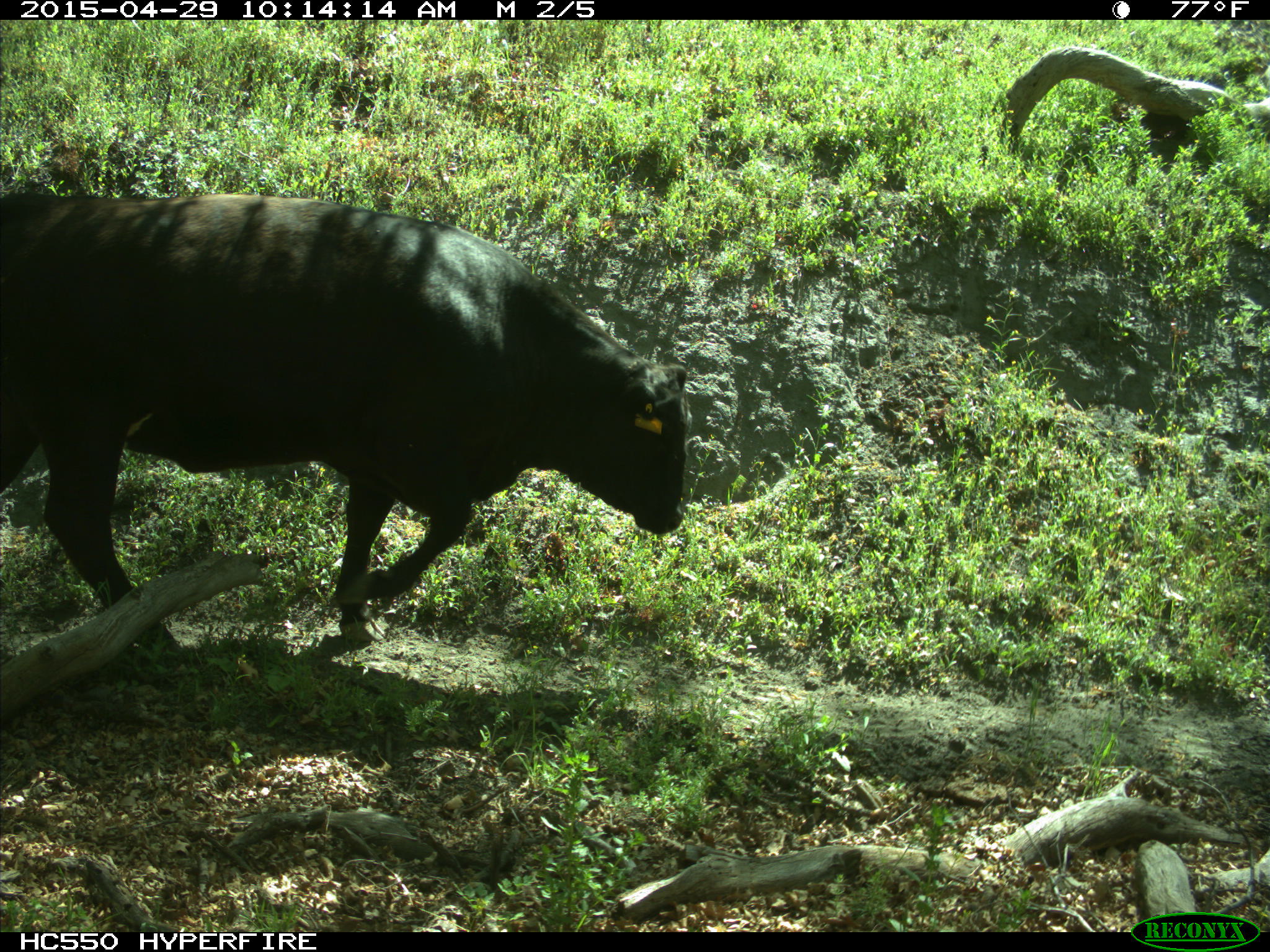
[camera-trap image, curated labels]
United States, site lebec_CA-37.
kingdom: Animalia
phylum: Chordata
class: Mammalia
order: Artiodactyla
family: Bovidae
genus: Bos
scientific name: Bos taurus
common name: domestic cow